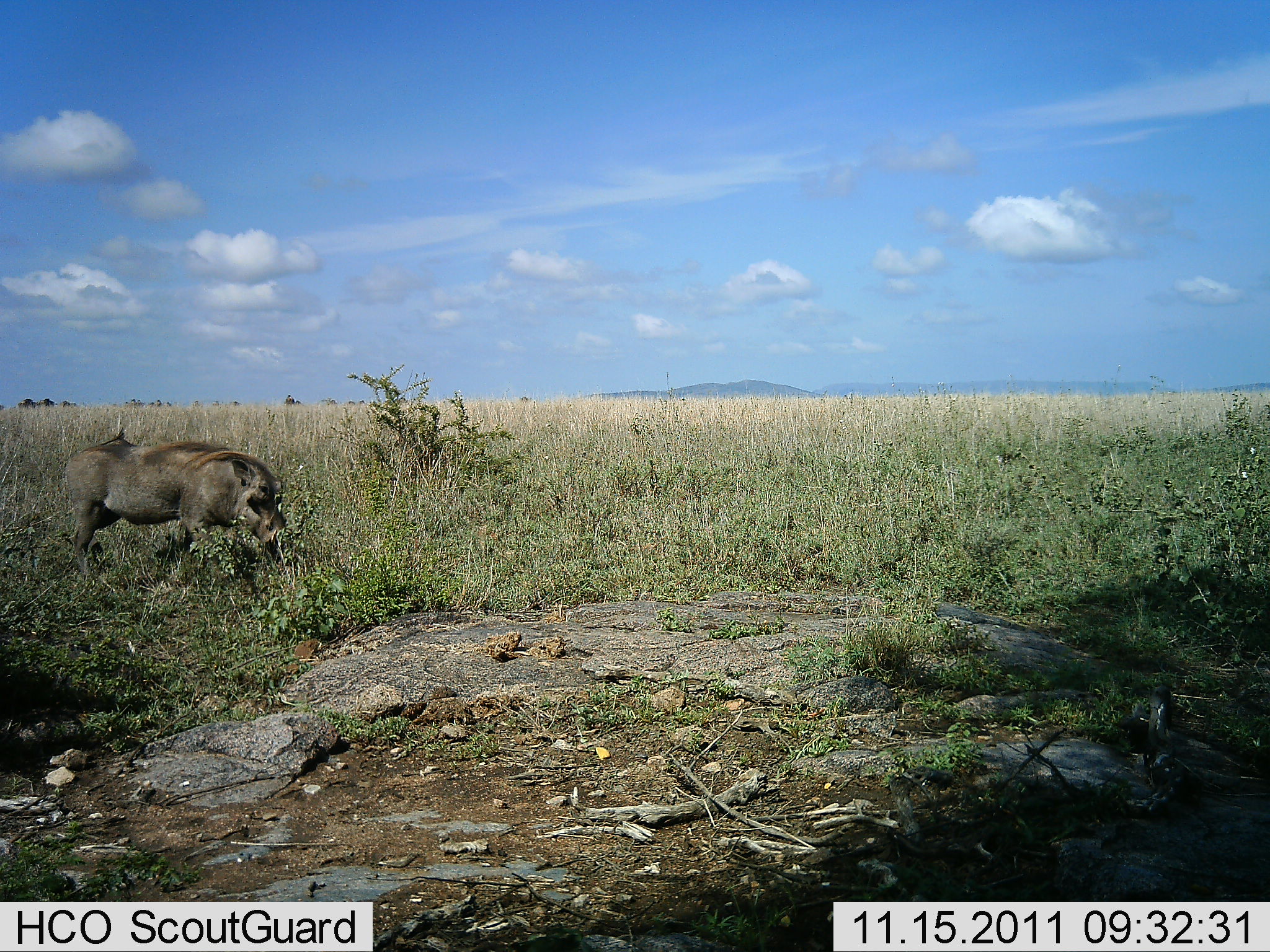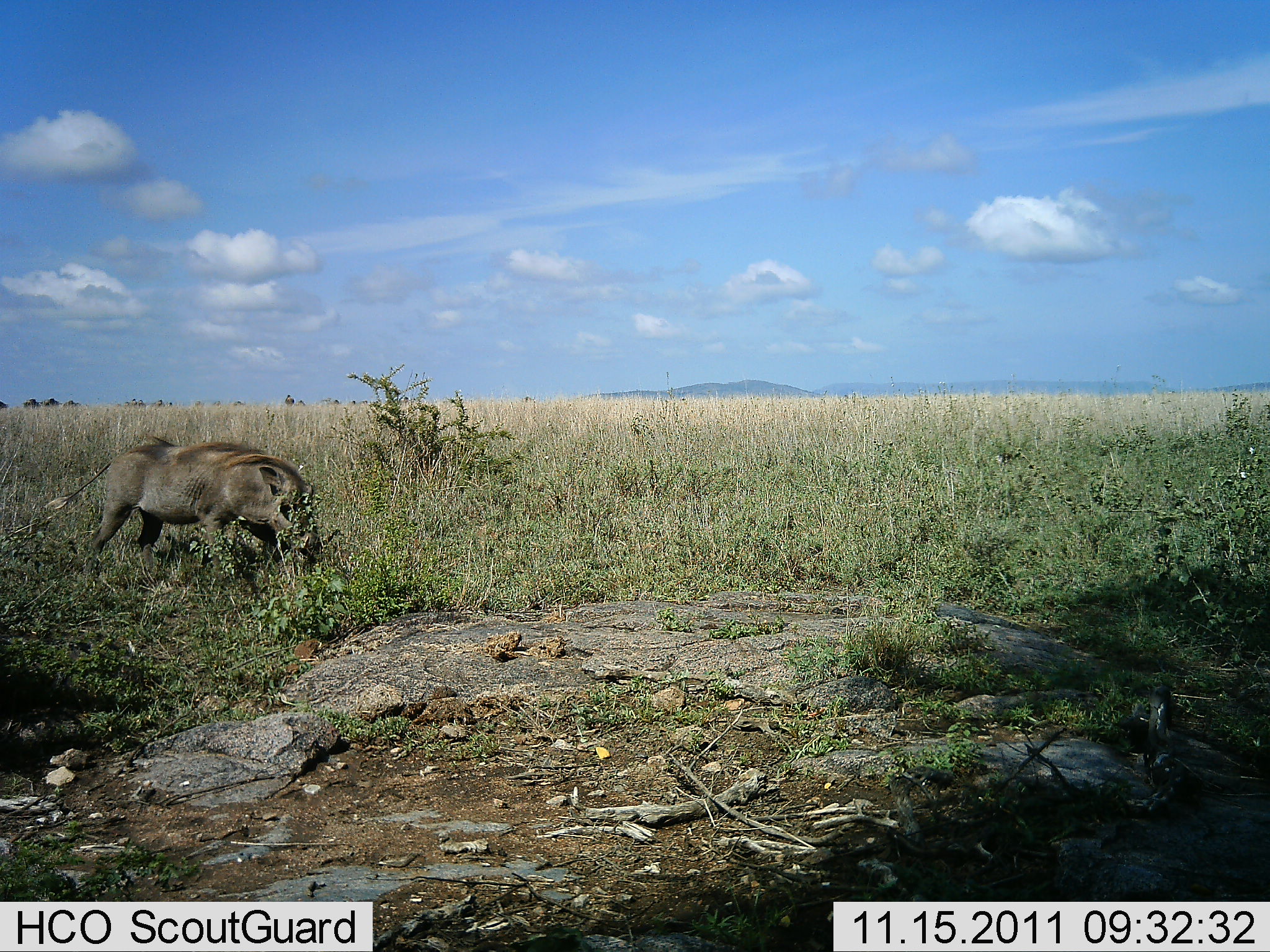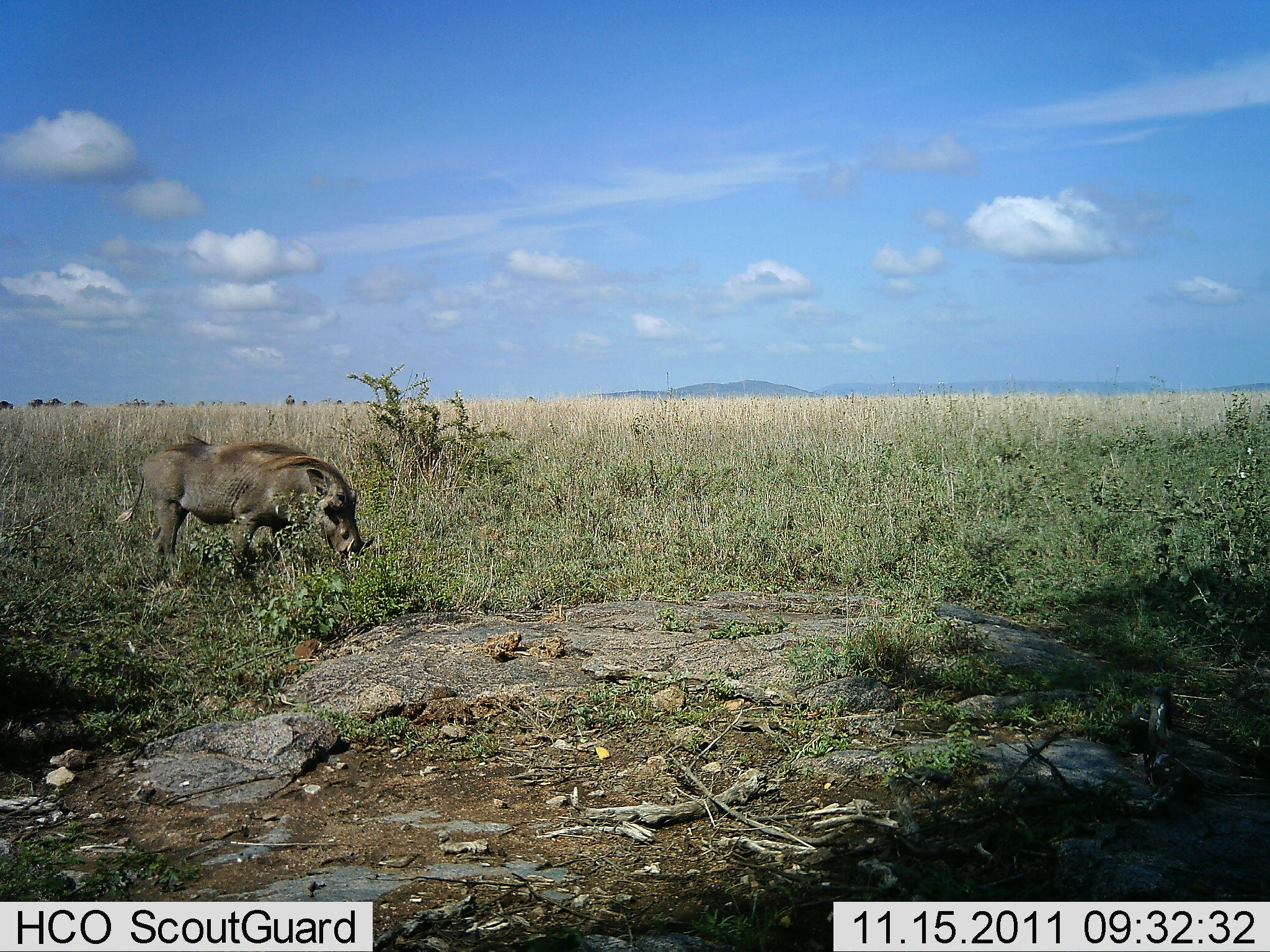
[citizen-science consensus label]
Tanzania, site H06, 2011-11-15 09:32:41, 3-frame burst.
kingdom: Animalia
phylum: Chordata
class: Mammalia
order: Artiodactyla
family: Suidae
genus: Phacochoerus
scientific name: Phacochoerus africanus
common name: warthog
Warthog (Phacochoerus africanus), count 1. Behavior (volunteer vote fractions): standing 14%, resting 0%, moving 71%, interacting 0%. Young present (vote fraction): 0%. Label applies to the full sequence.